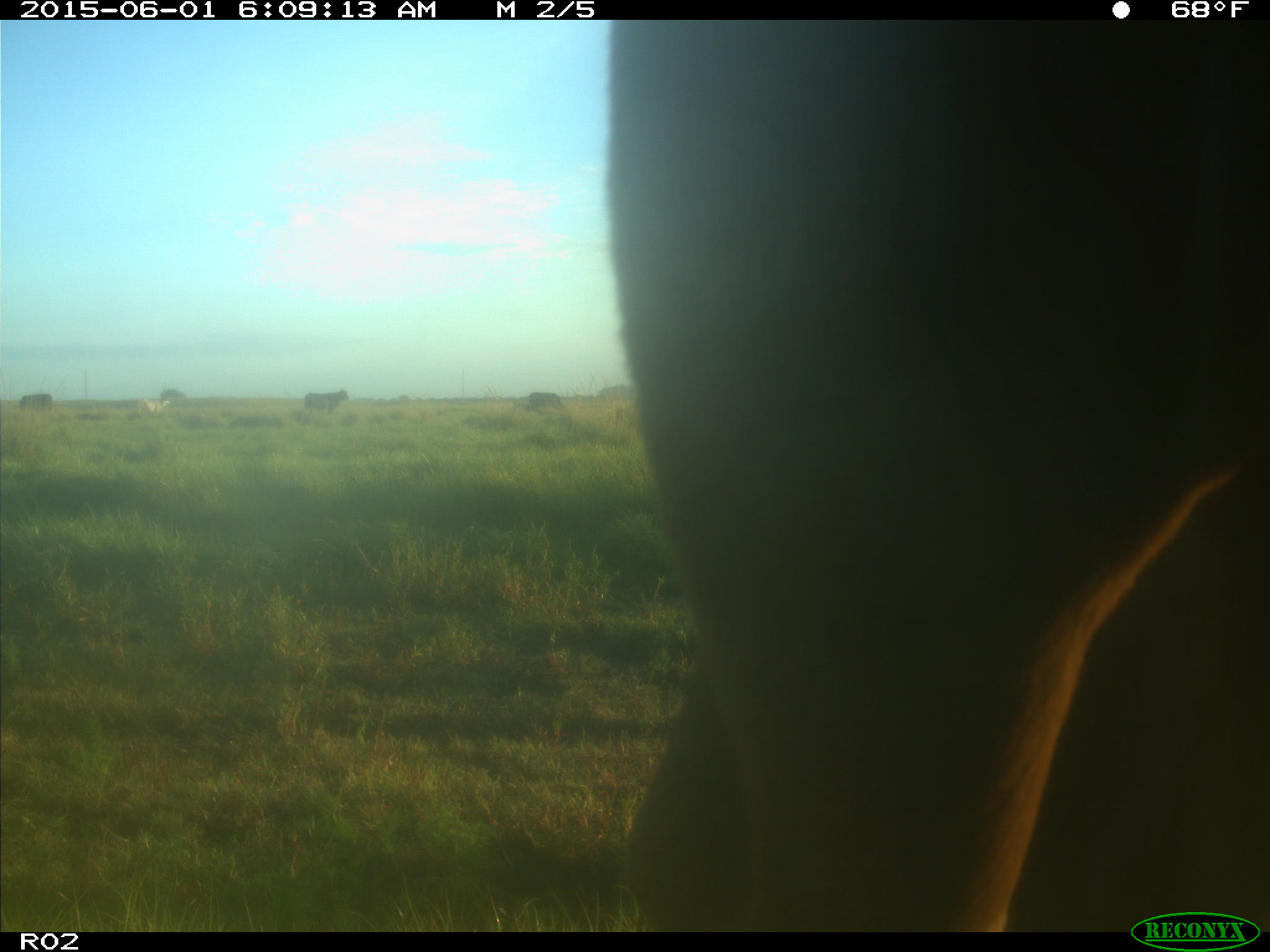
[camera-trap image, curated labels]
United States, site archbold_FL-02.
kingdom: Animalia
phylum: Chordata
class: Mammalia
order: Artiodactyla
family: Bovidae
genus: Bos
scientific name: Bos taurus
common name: domestic cow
Bos taurus (domestic cow).